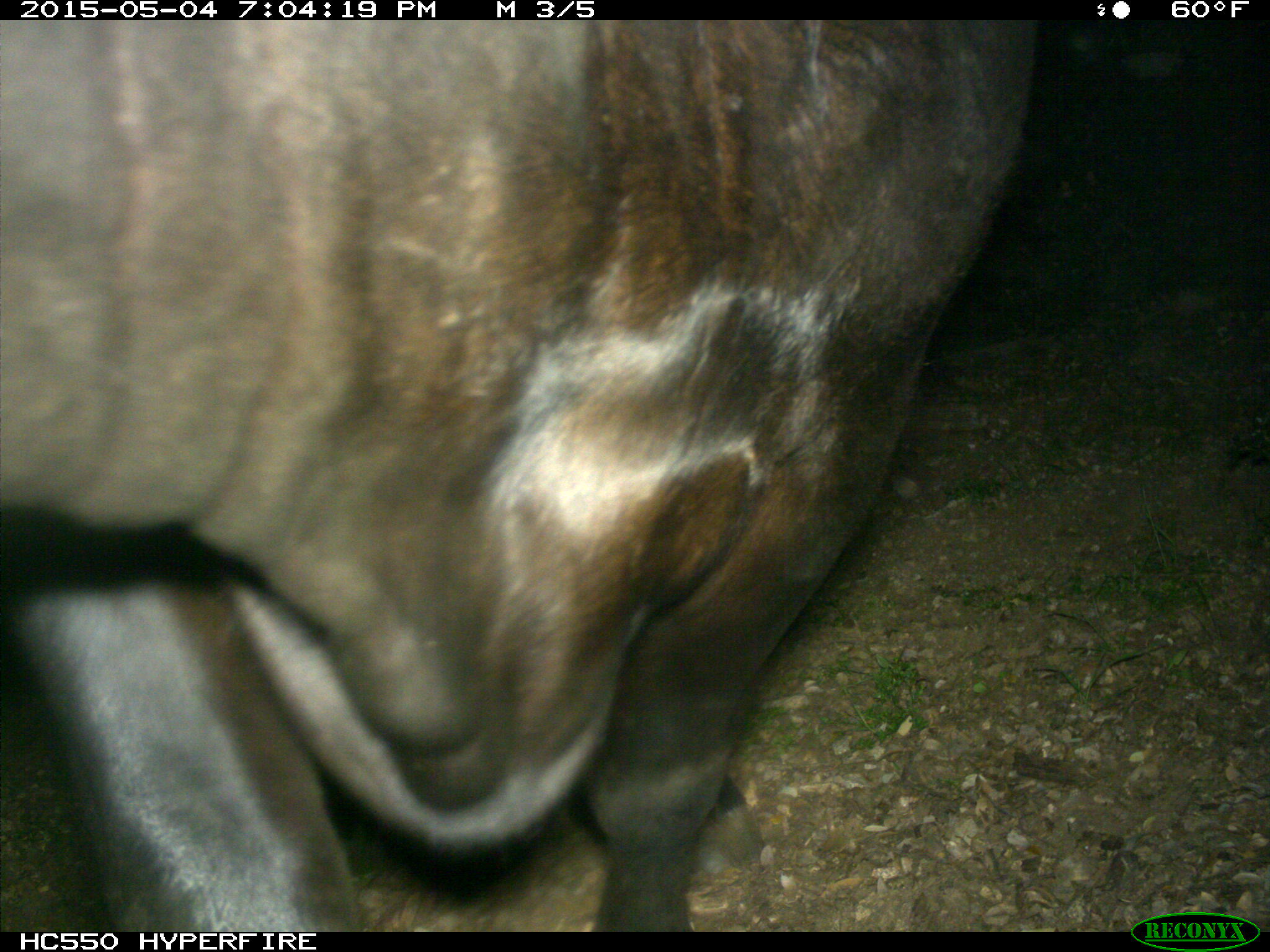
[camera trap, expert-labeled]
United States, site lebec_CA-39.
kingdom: Animalia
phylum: Chordata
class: Mammalia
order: Artiodactyla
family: Bovidae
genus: Bos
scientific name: Bos taurus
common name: domestic cow